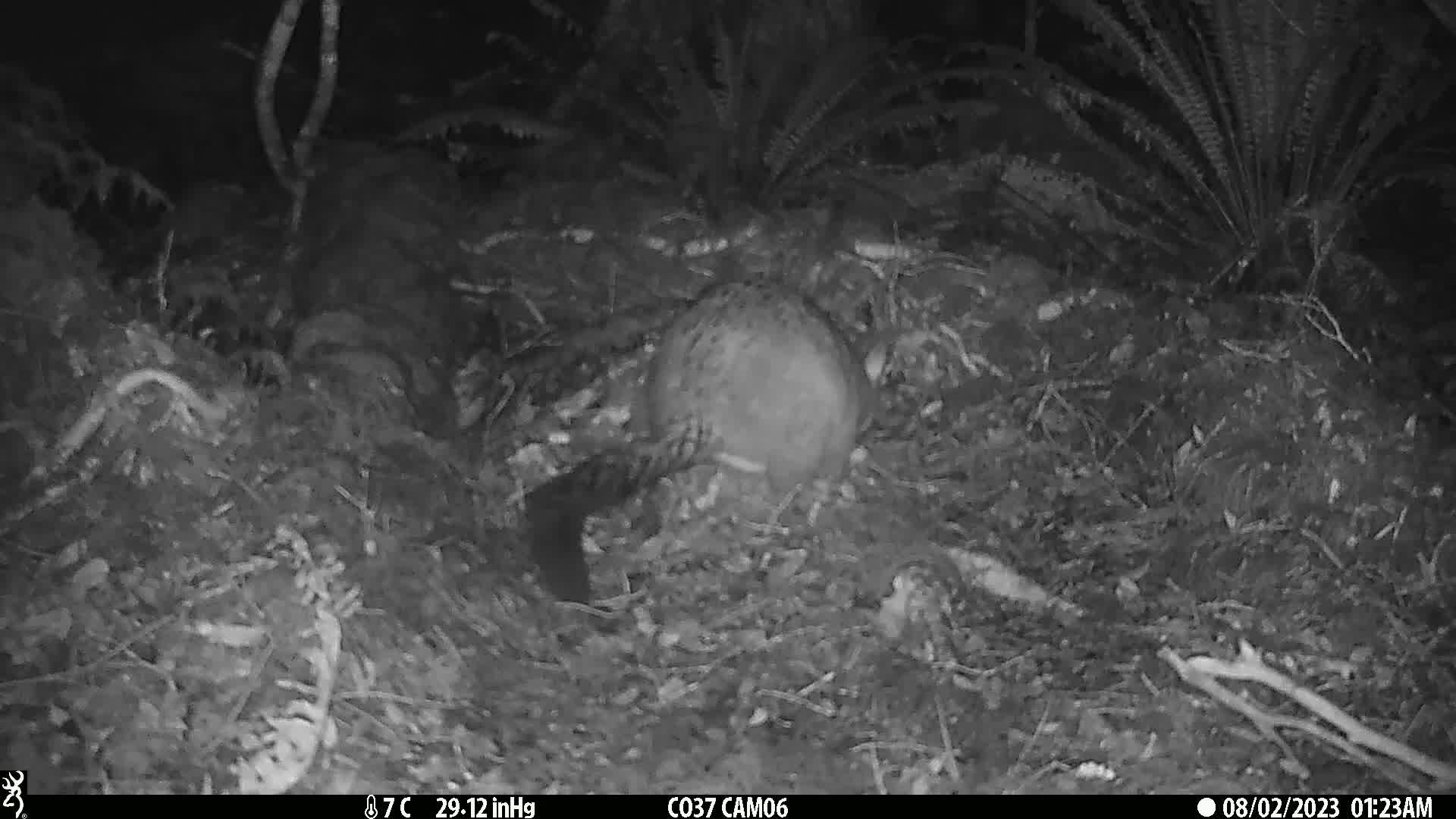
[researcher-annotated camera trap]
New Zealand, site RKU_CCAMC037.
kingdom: Animalia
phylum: Chordata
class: Mammalia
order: Diprotodontia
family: Phalangeridae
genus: Trichosurus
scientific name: Trichosurus vulpecula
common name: common brushtail possum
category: possum